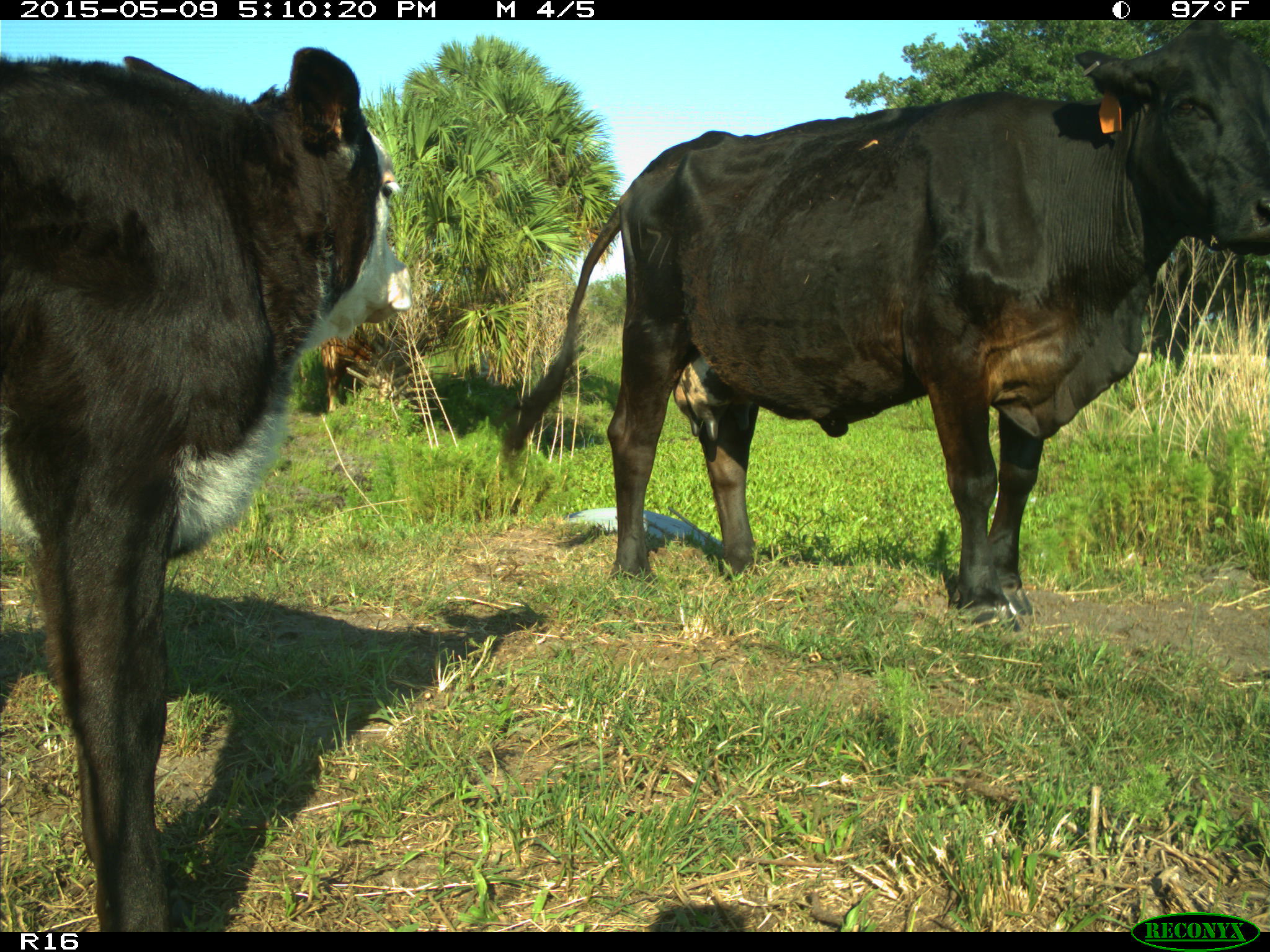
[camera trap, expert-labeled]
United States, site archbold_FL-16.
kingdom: Animalia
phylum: Chordata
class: Mammalia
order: Artiodactyla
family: Suidae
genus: Sus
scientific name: Sus scrofa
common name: wild boar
Sus scrofa (wild boar).